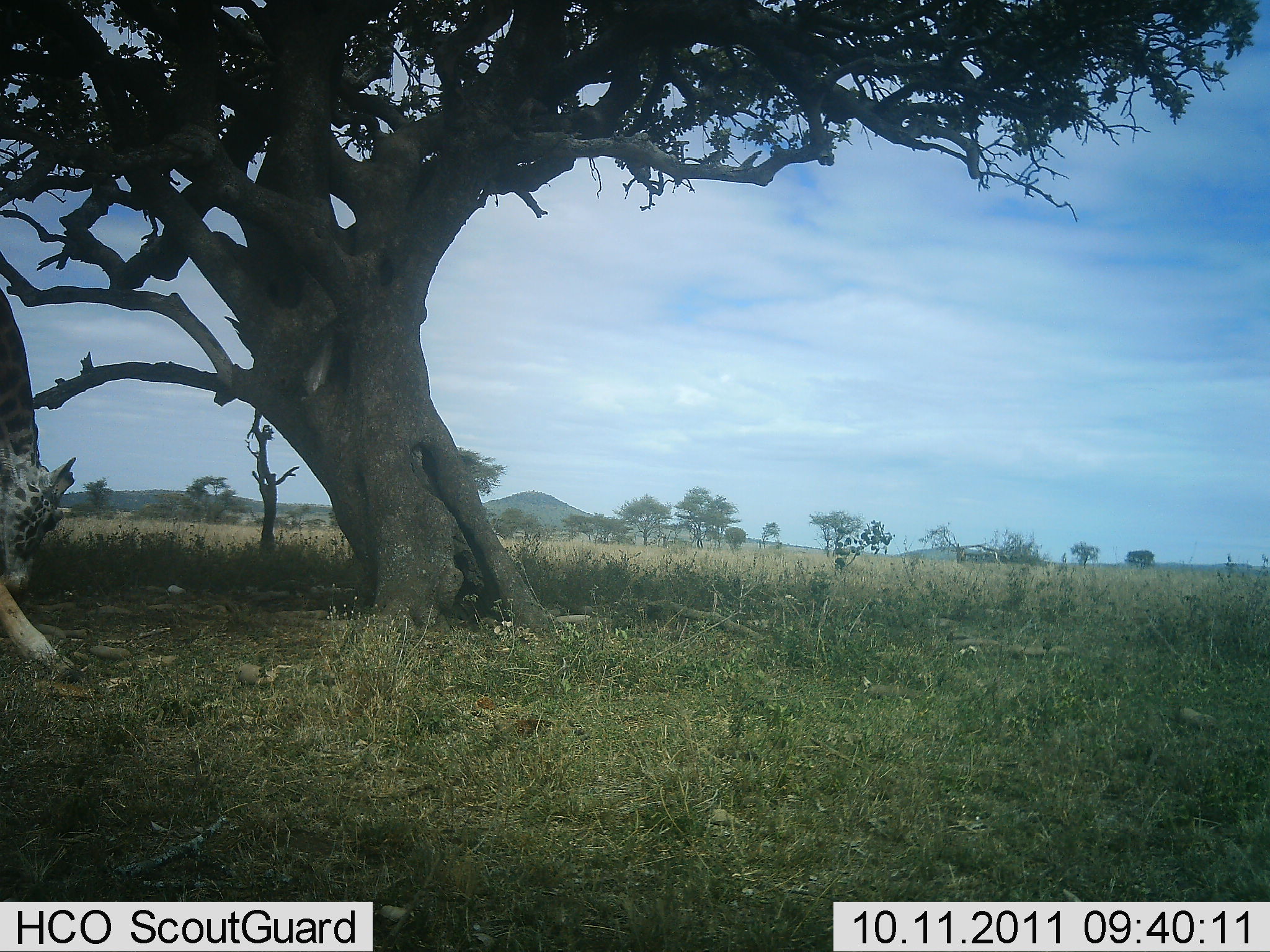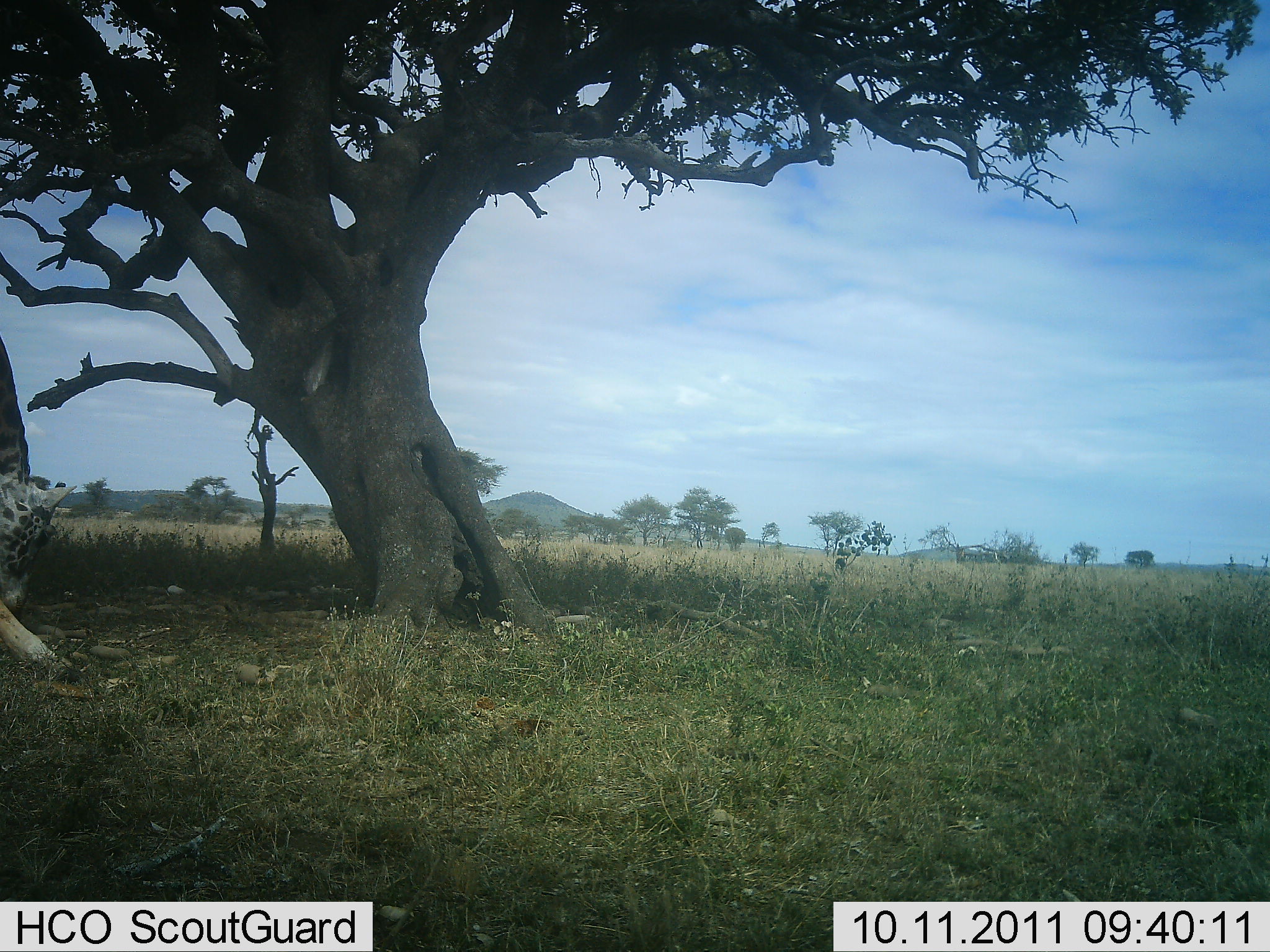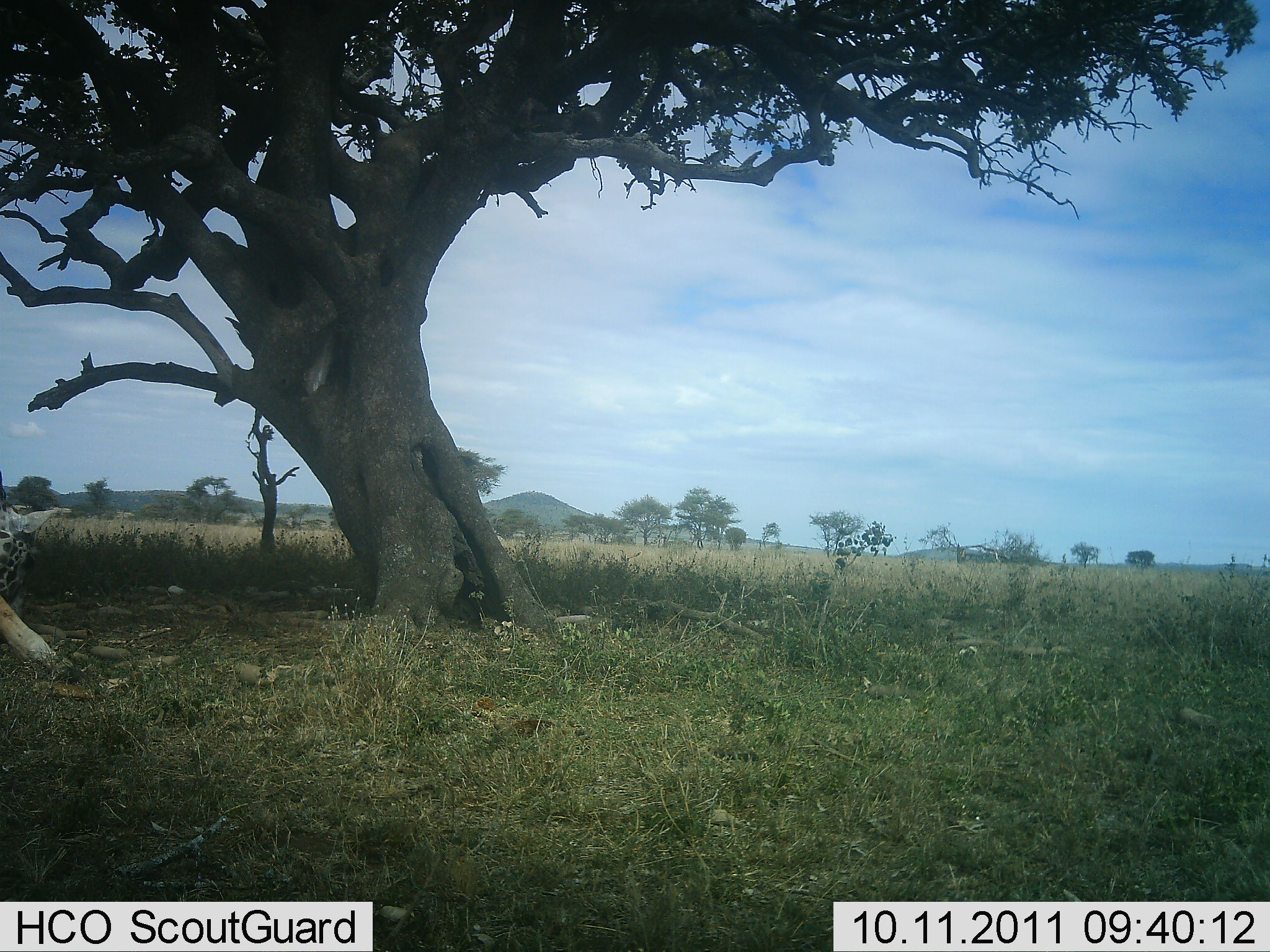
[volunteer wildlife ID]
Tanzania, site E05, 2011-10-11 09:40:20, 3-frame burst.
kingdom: Animalia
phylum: Chordata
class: Mammalia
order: Artiodactyla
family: Giraffidae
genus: Giraffa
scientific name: Giraffa camelopardalis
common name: giraffe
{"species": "giraffe (Giraffa camelopardalis)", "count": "1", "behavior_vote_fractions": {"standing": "21%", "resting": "7%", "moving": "0%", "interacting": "0%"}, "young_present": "0%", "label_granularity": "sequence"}